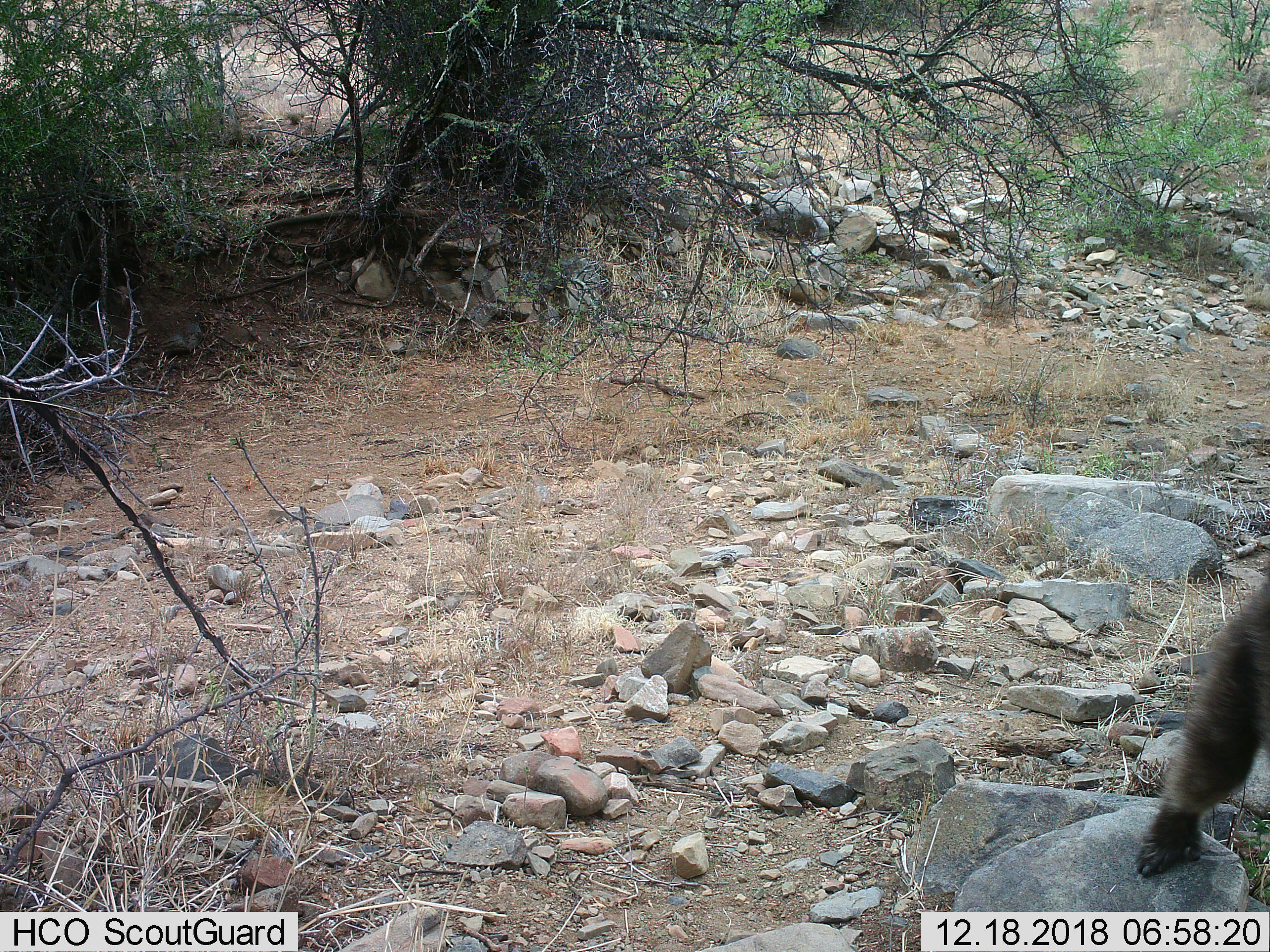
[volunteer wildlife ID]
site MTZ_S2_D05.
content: unidentified animal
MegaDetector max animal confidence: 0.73